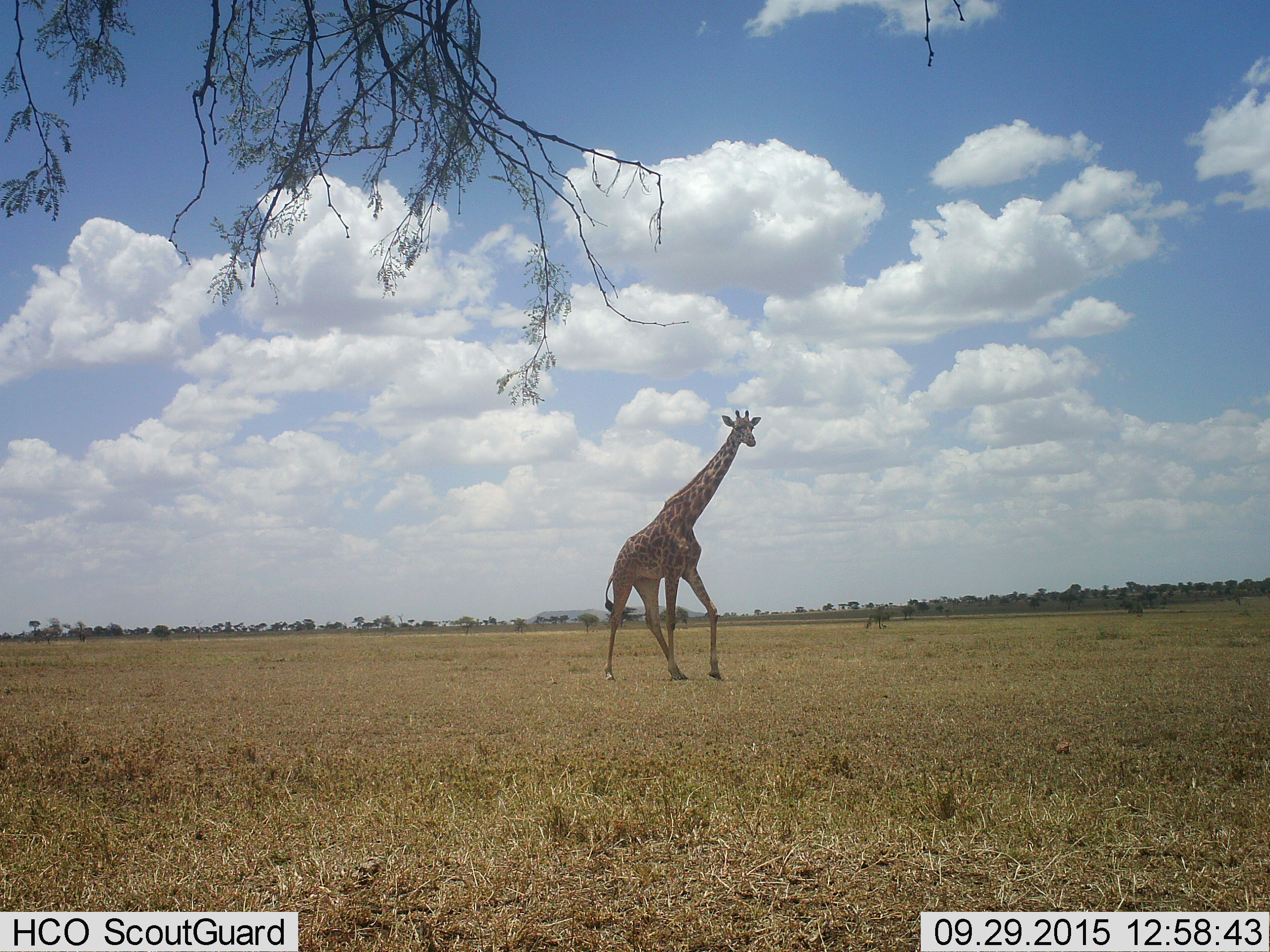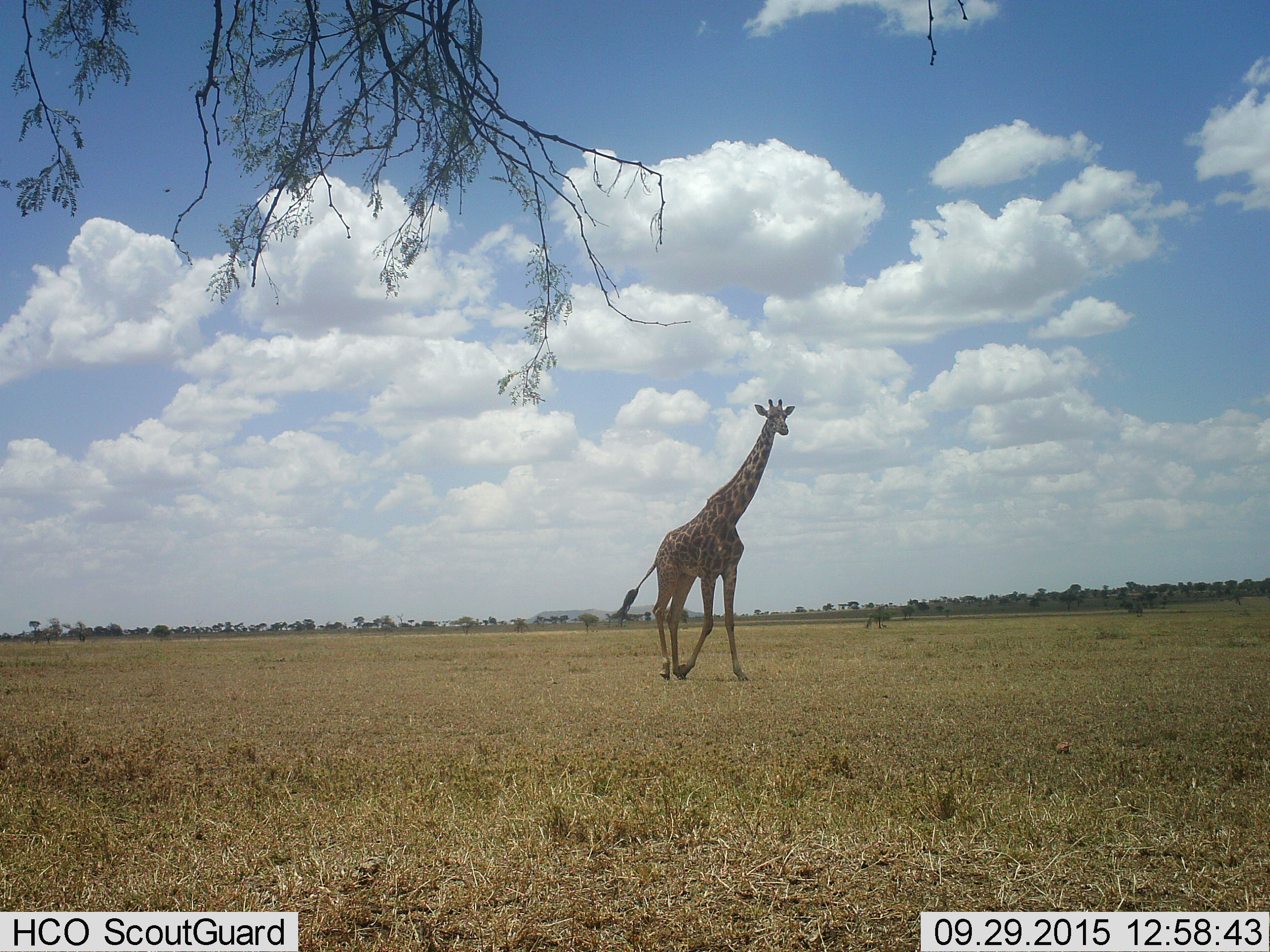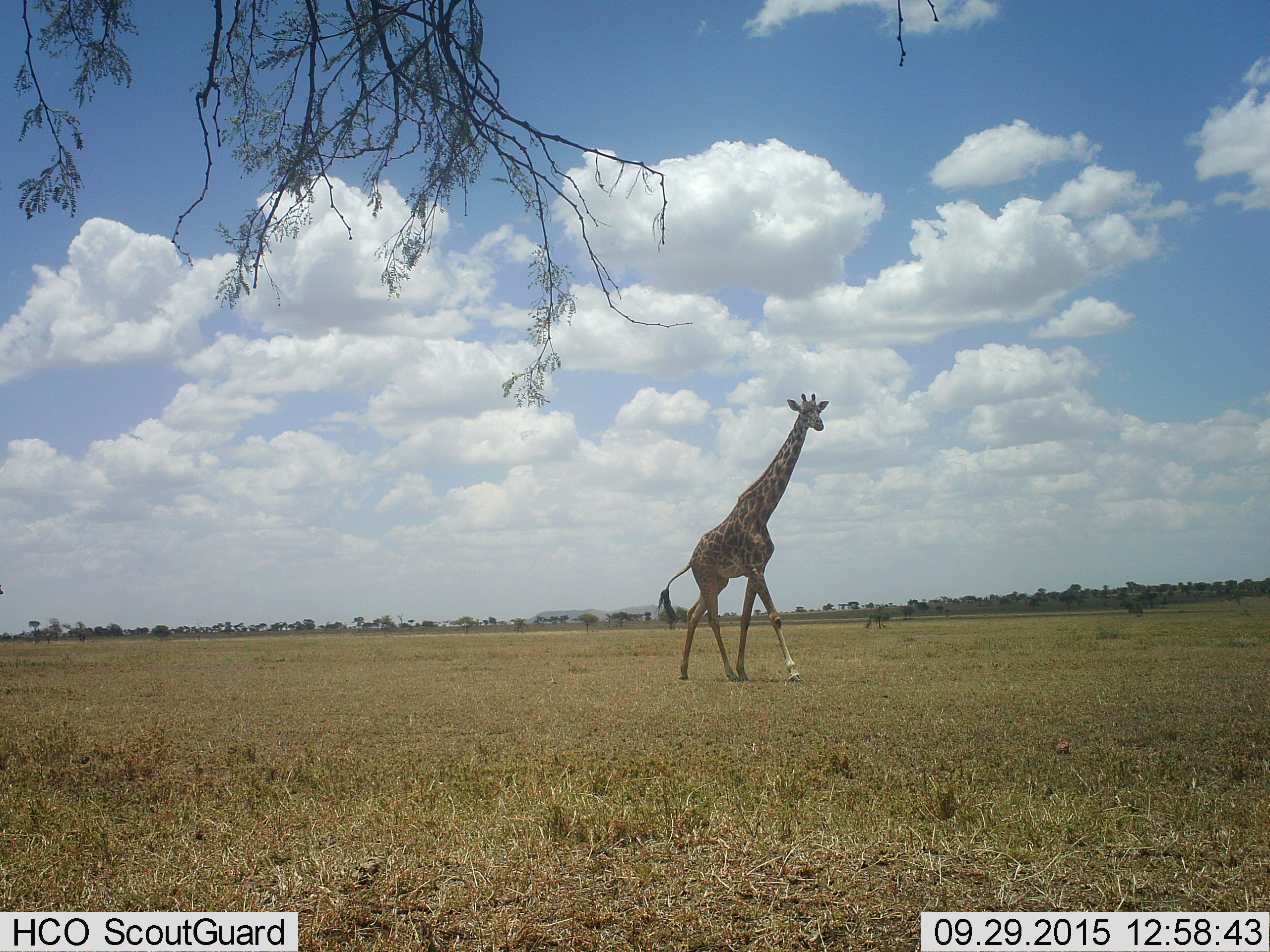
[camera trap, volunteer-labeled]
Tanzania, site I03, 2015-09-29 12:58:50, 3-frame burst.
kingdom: Animalia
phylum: Chordata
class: Mammalia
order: Artiodactyla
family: Giraffidae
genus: Giraffa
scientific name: Giraffa camelopardalis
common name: giraffe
Giraffe (Giraffa camelopardalis), count 1. Behavior (volunteer vote fractions): standing 10%, resting 0%, moving 100%, interacting 0%. Young present (vote fraction): 0%. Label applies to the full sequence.